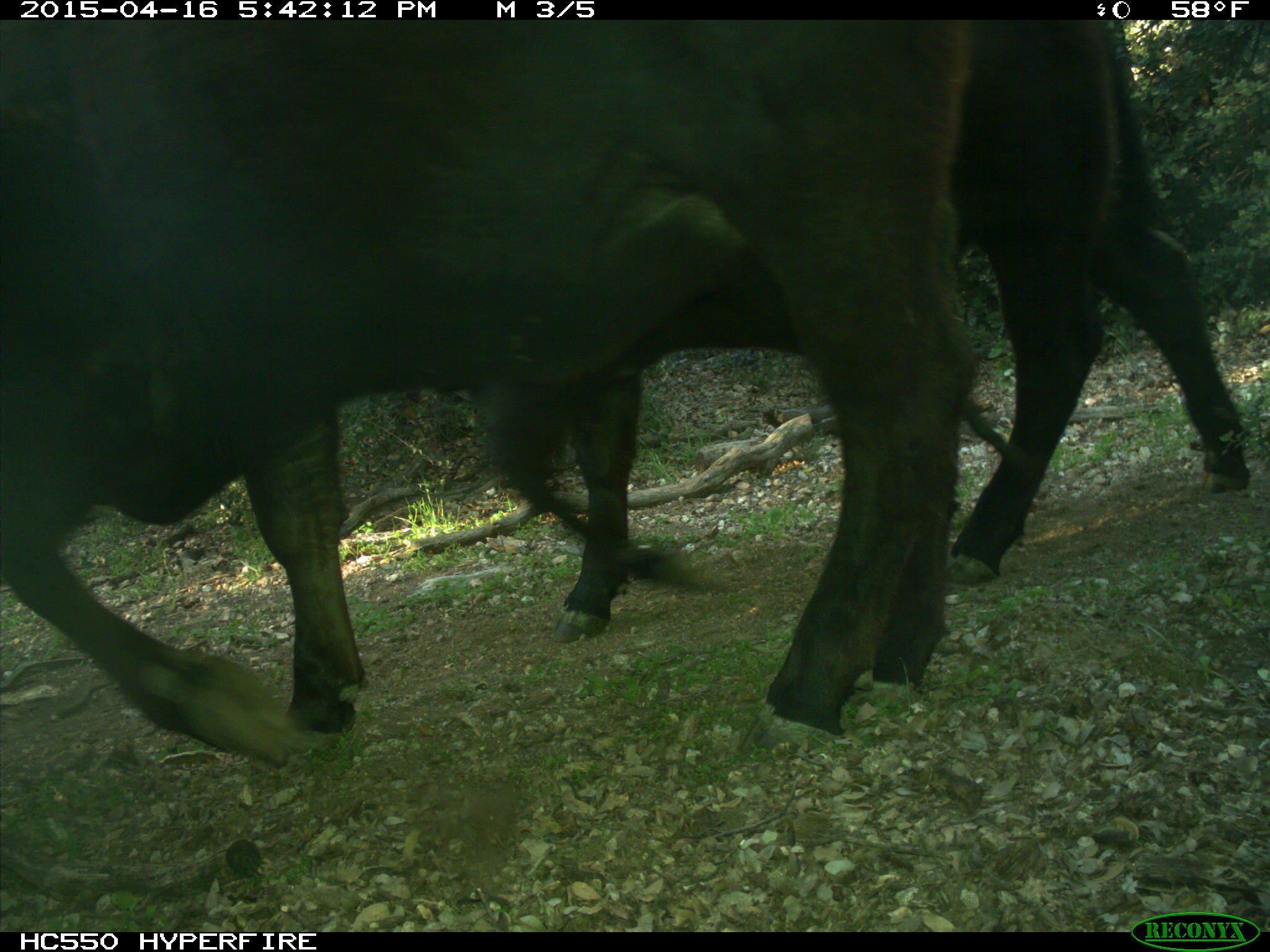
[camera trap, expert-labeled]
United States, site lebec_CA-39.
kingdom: Animalia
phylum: Chordata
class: Mammalia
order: Artiodactyla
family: Bovidae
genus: Bos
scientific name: Bos taurus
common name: domestic cow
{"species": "Bos taurus (domestic cow)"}